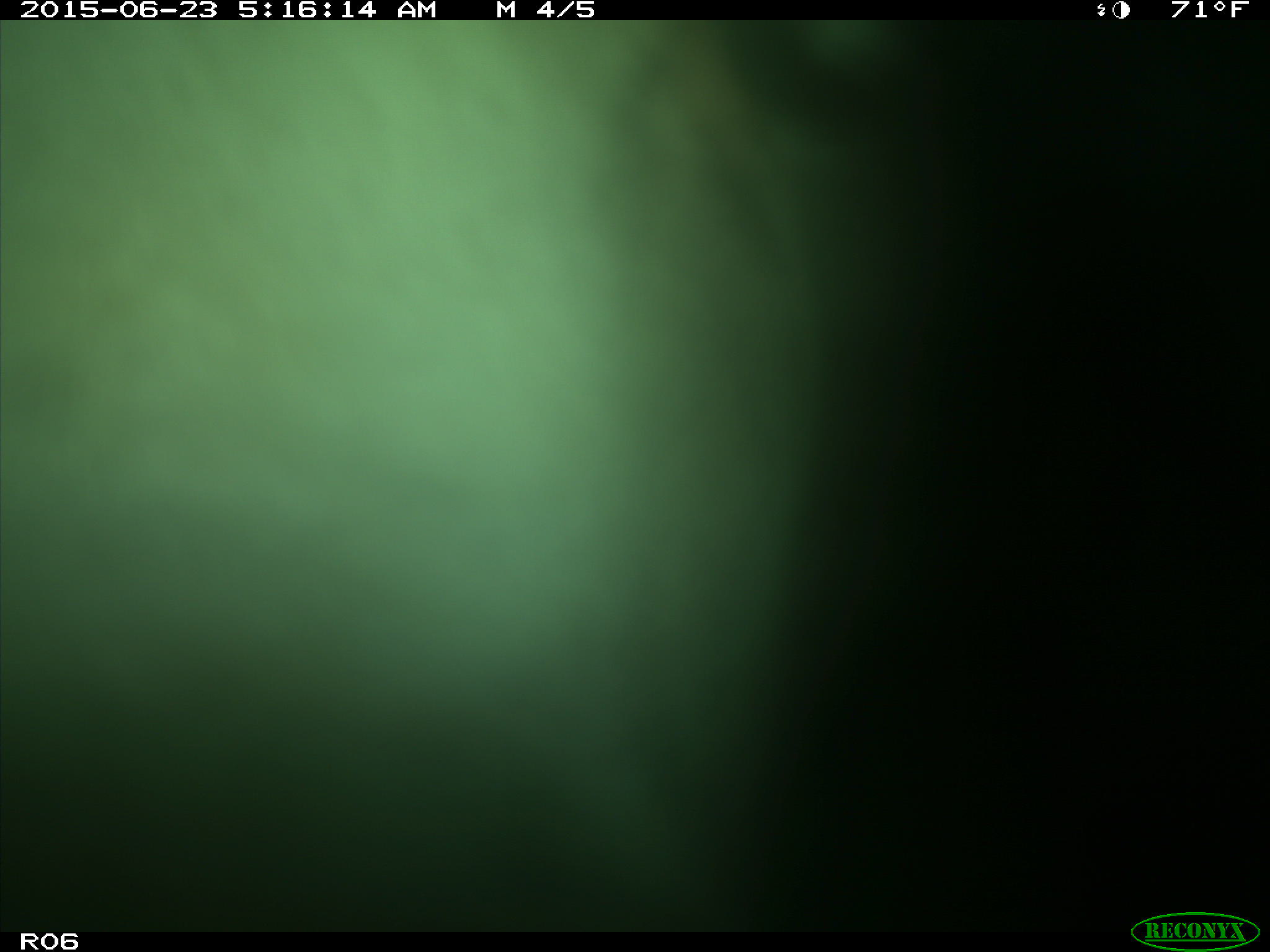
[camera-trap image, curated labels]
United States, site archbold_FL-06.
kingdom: Animalia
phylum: Chordata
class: Mammalia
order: Artiodactyla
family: Bovidae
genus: Bos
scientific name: Bos taurus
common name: domestic cow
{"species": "Bos taurus (domestic cow)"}